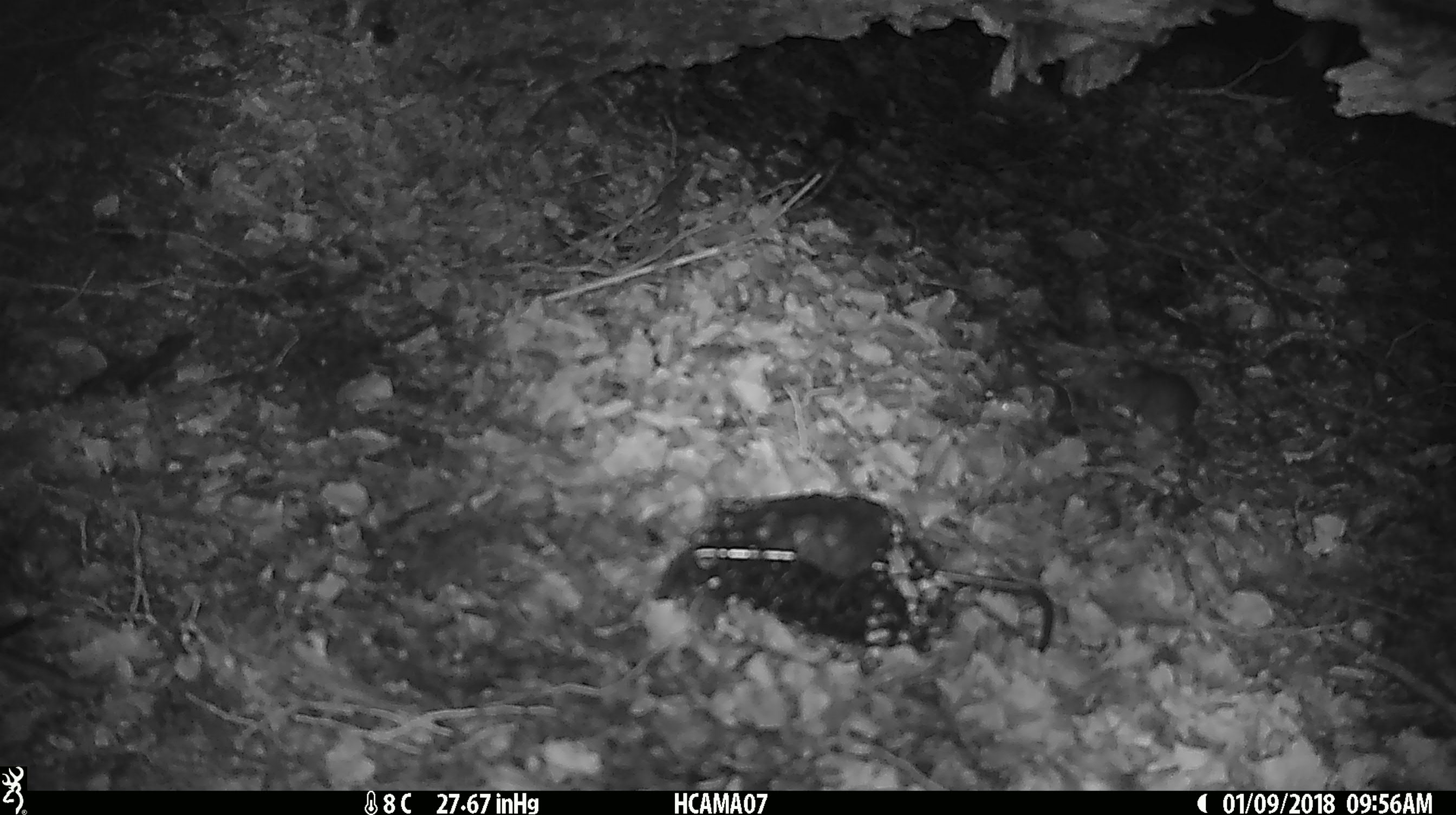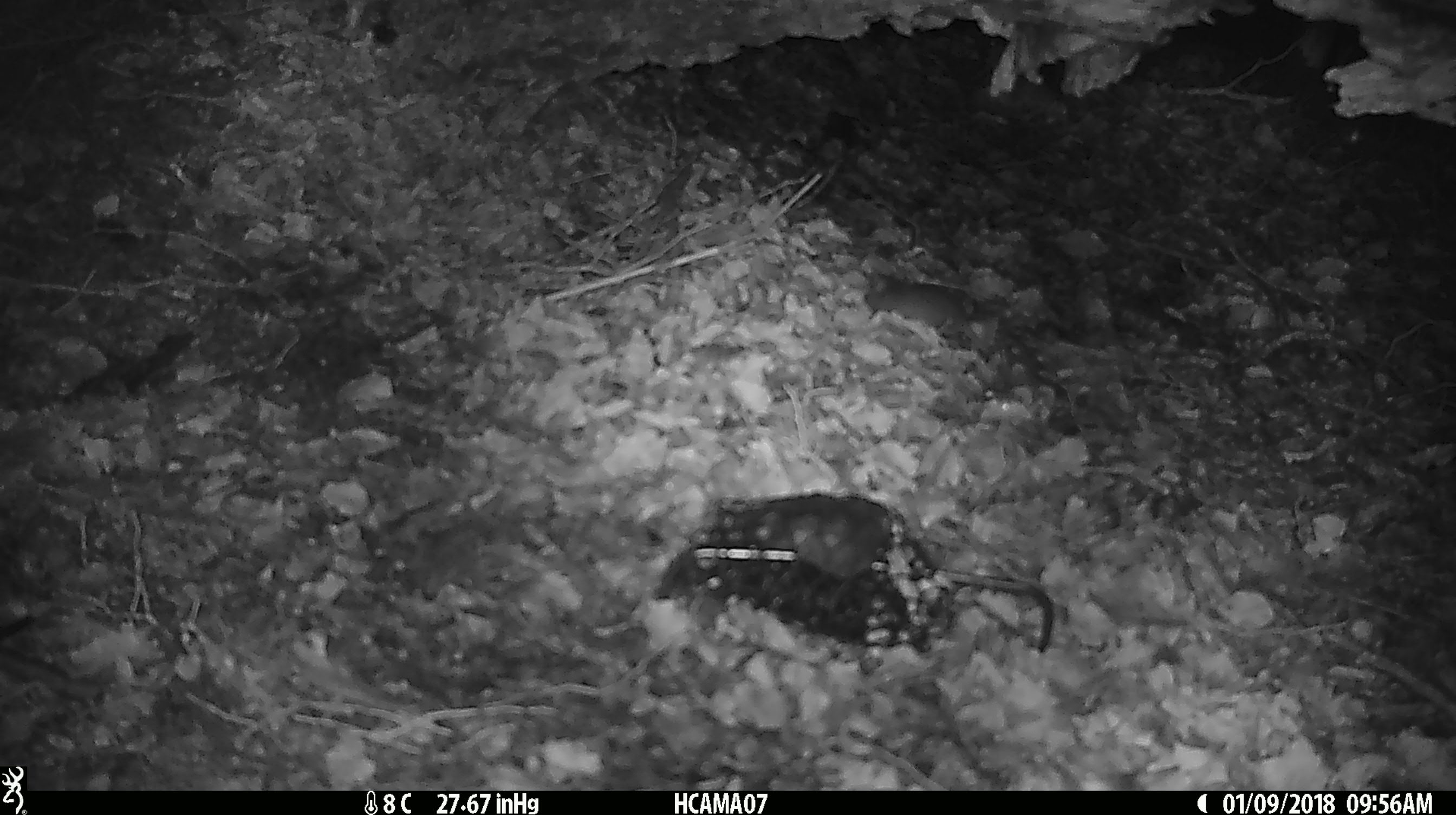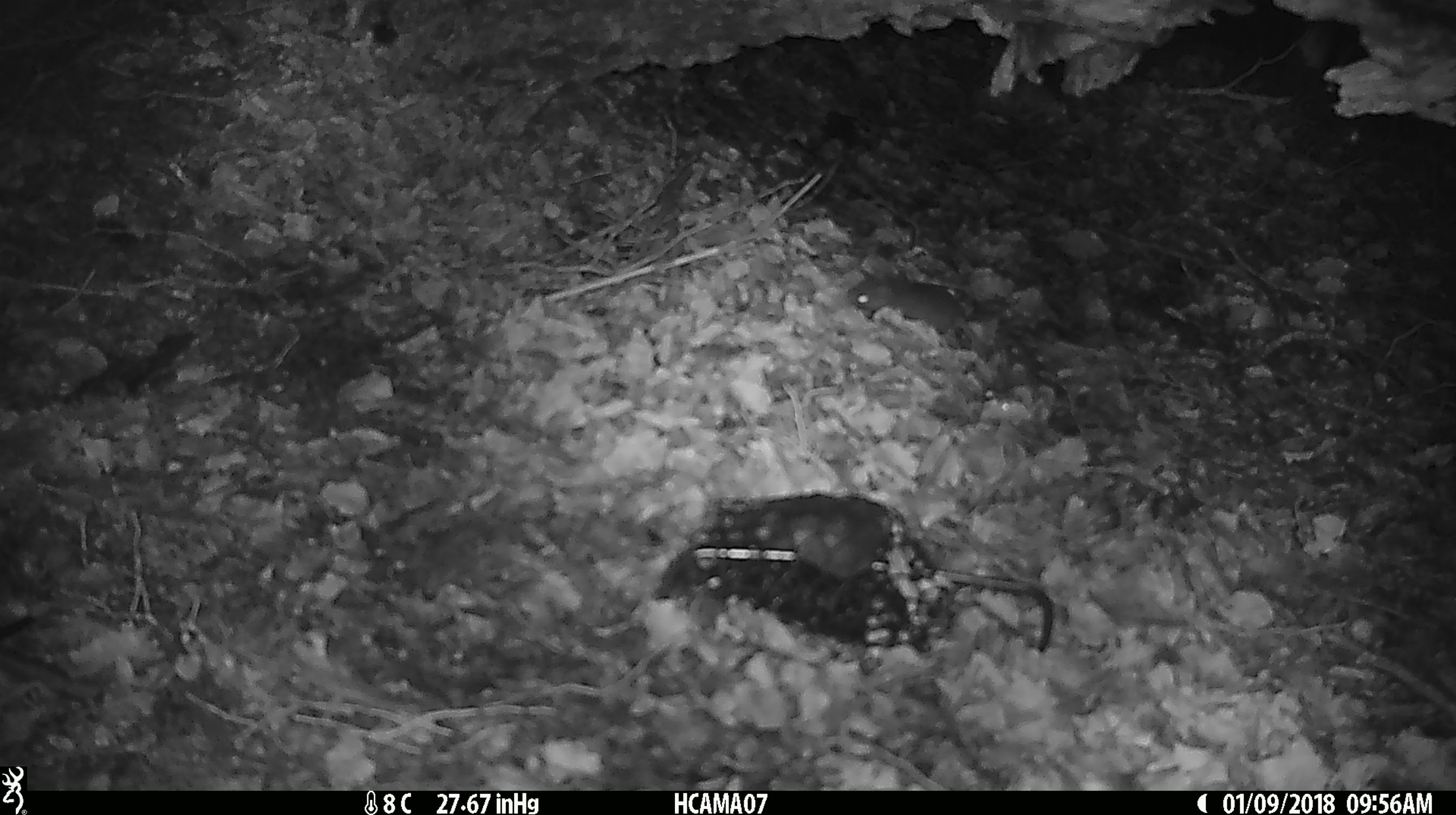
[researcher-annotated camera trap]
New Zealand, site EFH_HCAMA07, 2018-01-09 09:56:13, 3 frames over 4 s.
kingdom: Animalia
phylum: Chordata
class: Mammalia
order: Rodentia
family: Muridae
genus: Mus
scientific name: Mus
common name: mouse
Mouse (Mus).